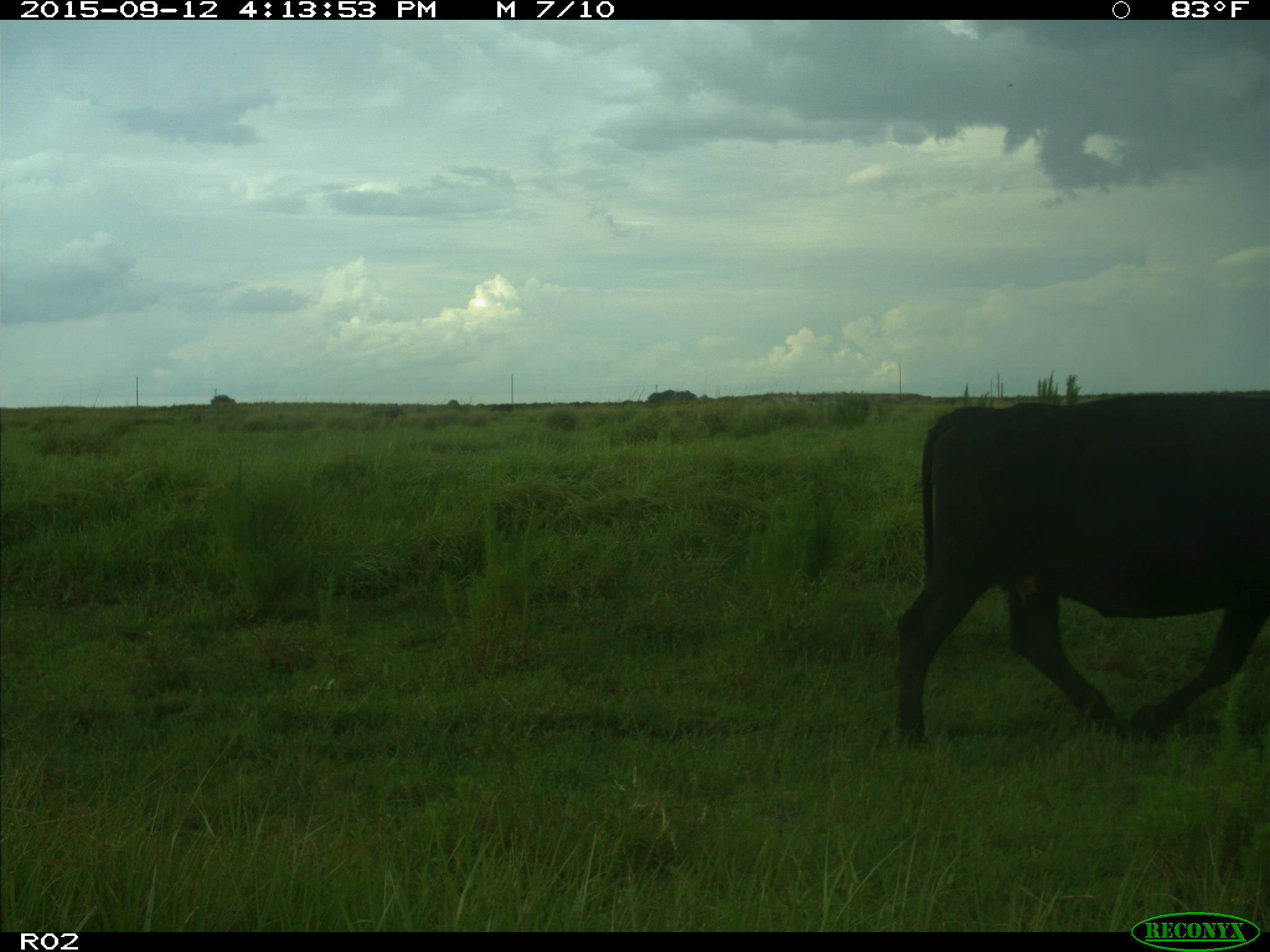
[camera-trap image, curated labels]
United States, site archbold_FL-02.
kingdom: Animalia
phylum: Chordata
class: Mammalia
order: Artiodactyla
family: Bovidae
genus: Bos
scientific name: Bos taurus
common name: domestic cow